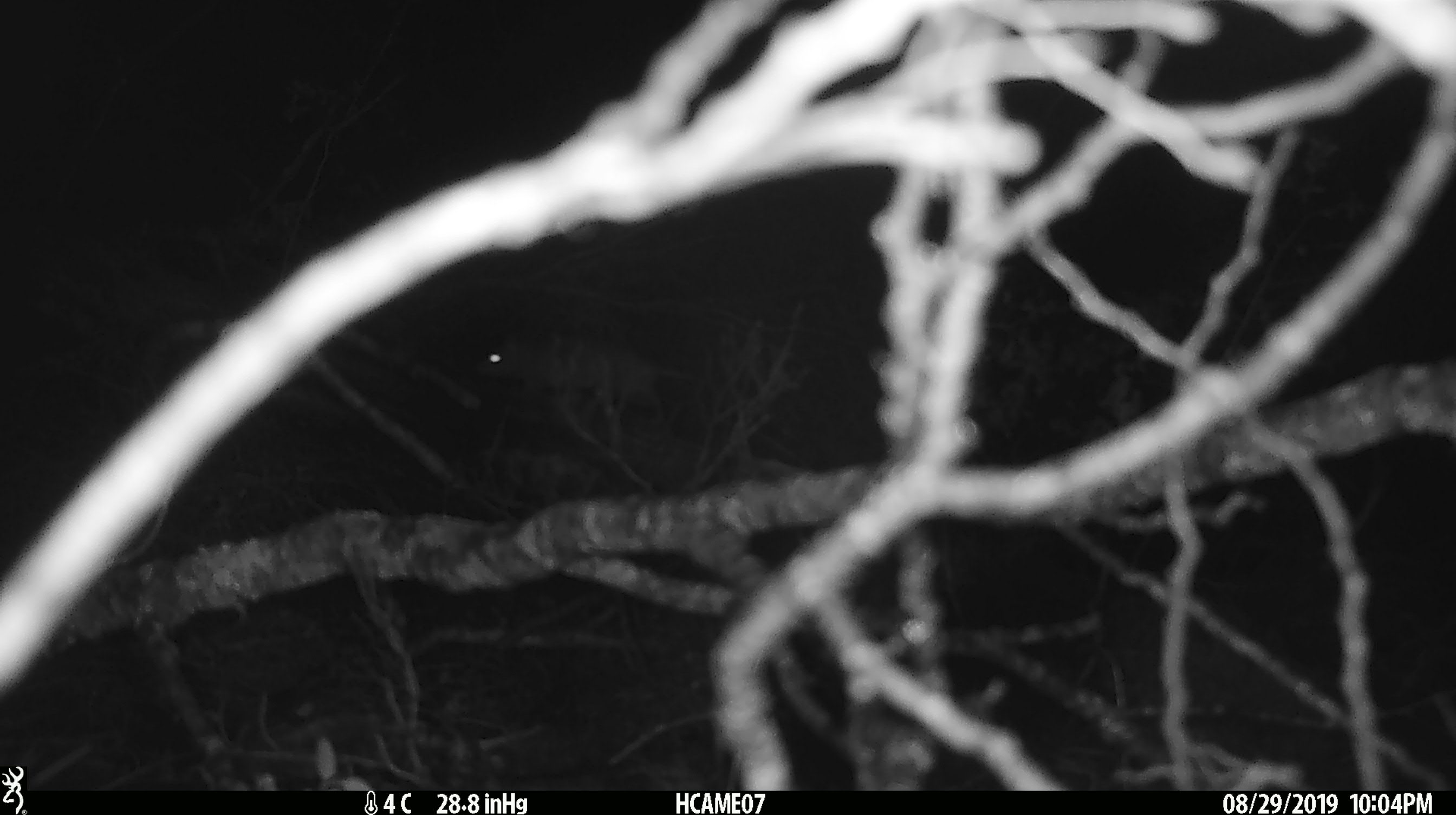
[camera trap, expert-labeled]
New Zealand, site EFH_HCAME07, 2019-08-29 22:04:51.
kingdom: Animalia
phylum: Chordata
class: Mammalia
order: Rodentia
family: Muridae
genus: Rattus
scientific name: Rattus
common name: rat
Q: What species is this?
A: Rat (Rattus).